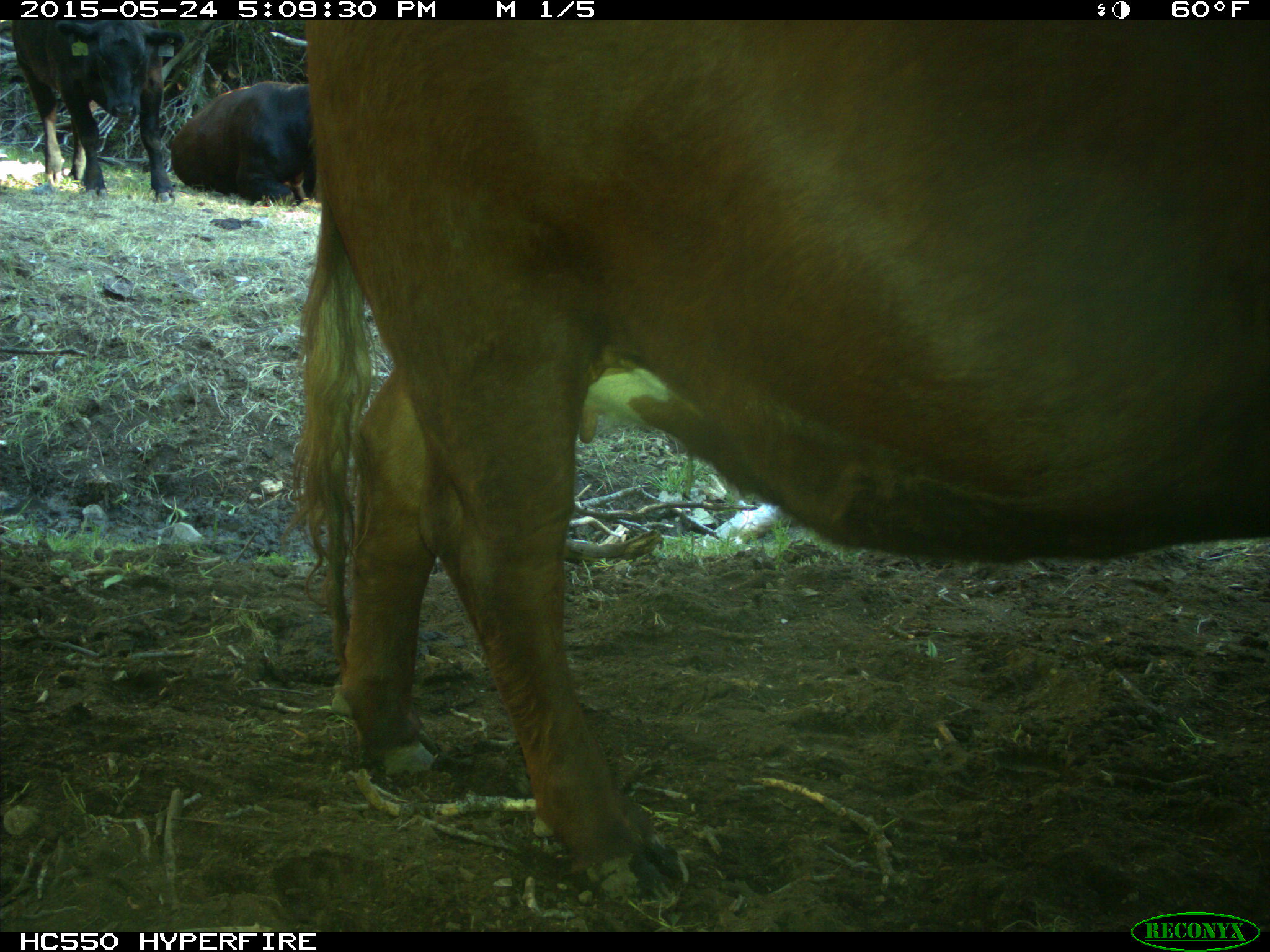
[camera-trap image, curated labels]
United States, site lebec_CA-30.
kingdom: Animalia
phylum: Chordata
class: Mammalia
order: Artiodactyla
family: Bovidae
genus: Bos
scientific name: Bos taurus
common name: domestic cow